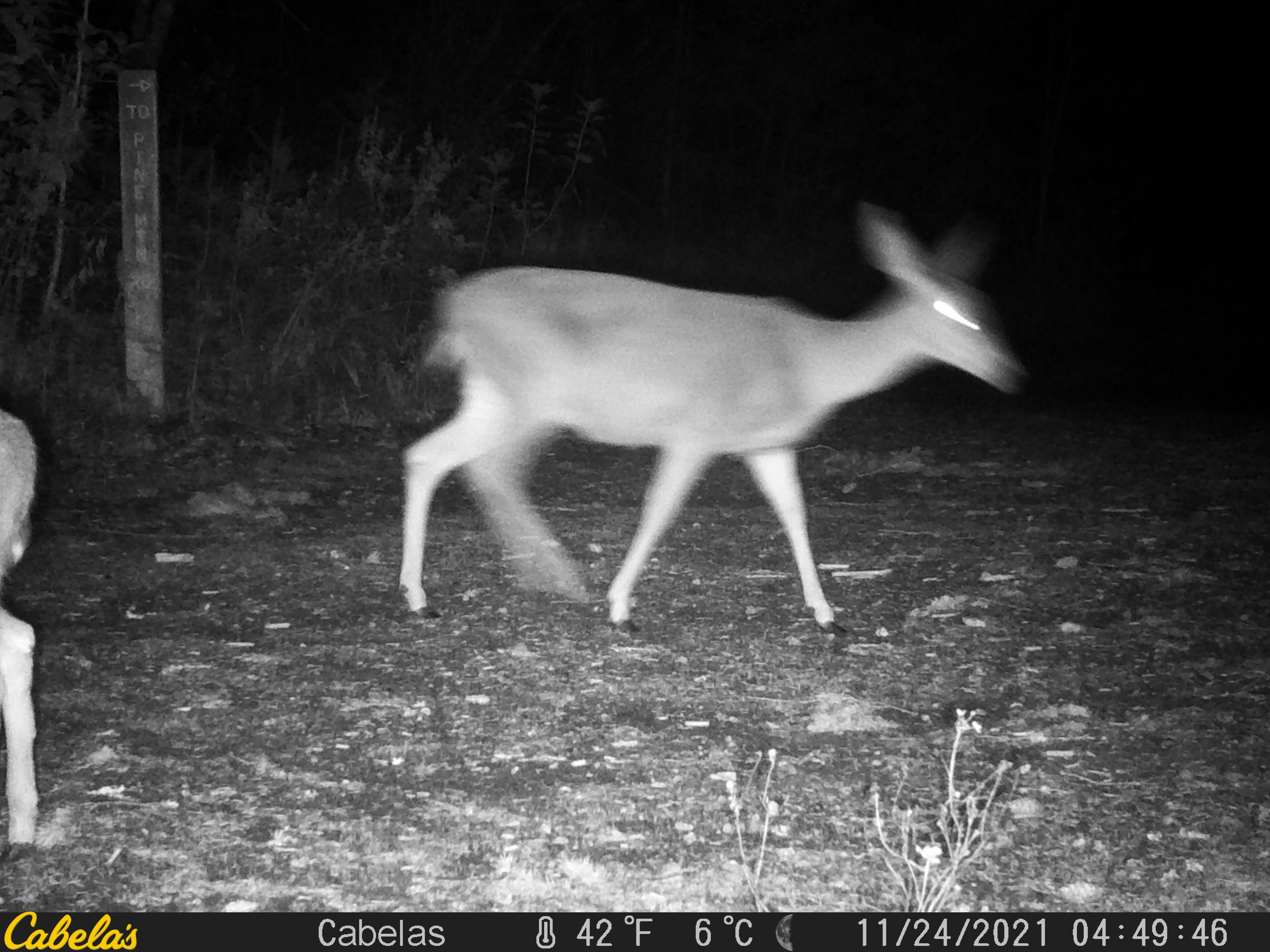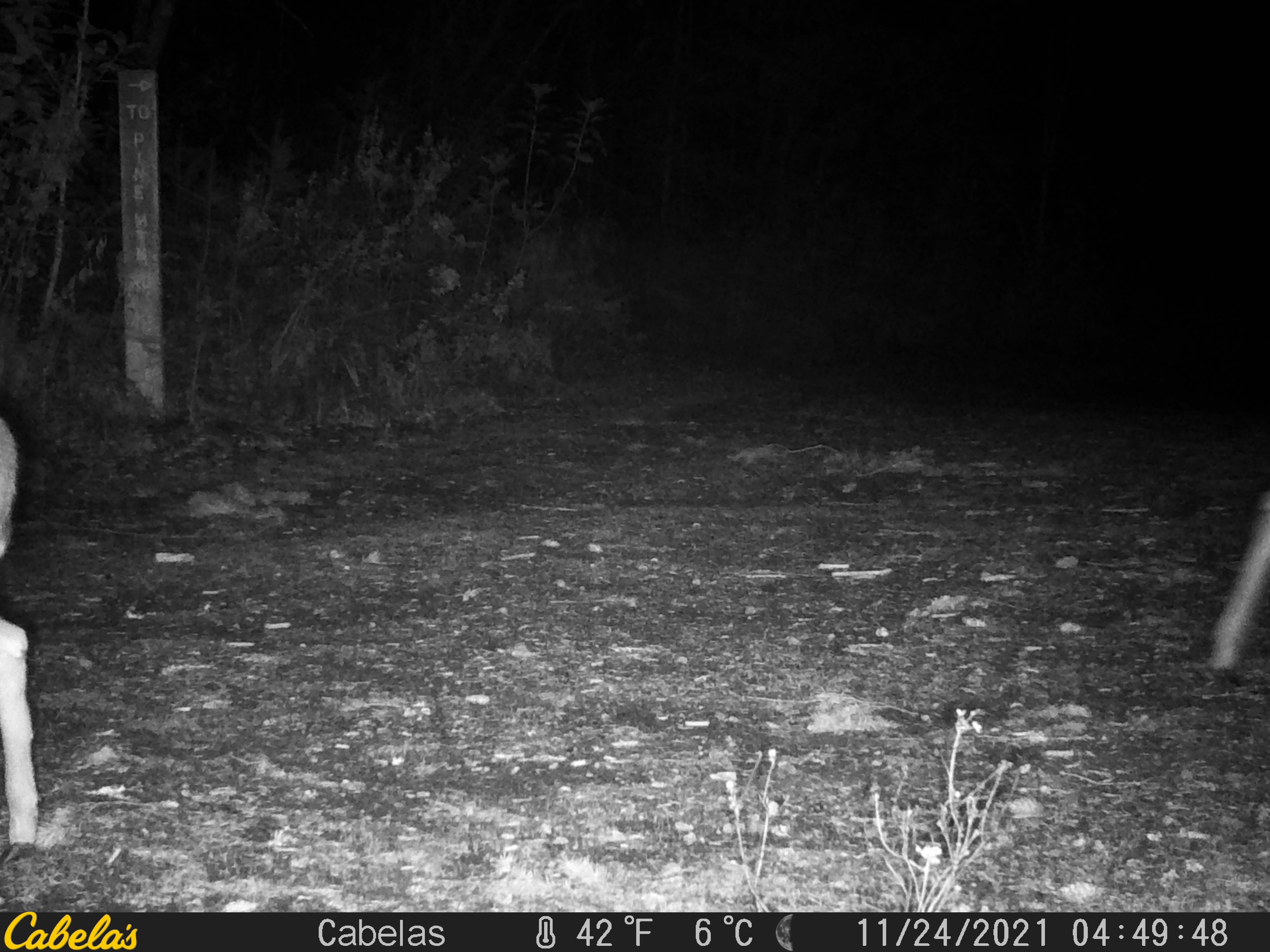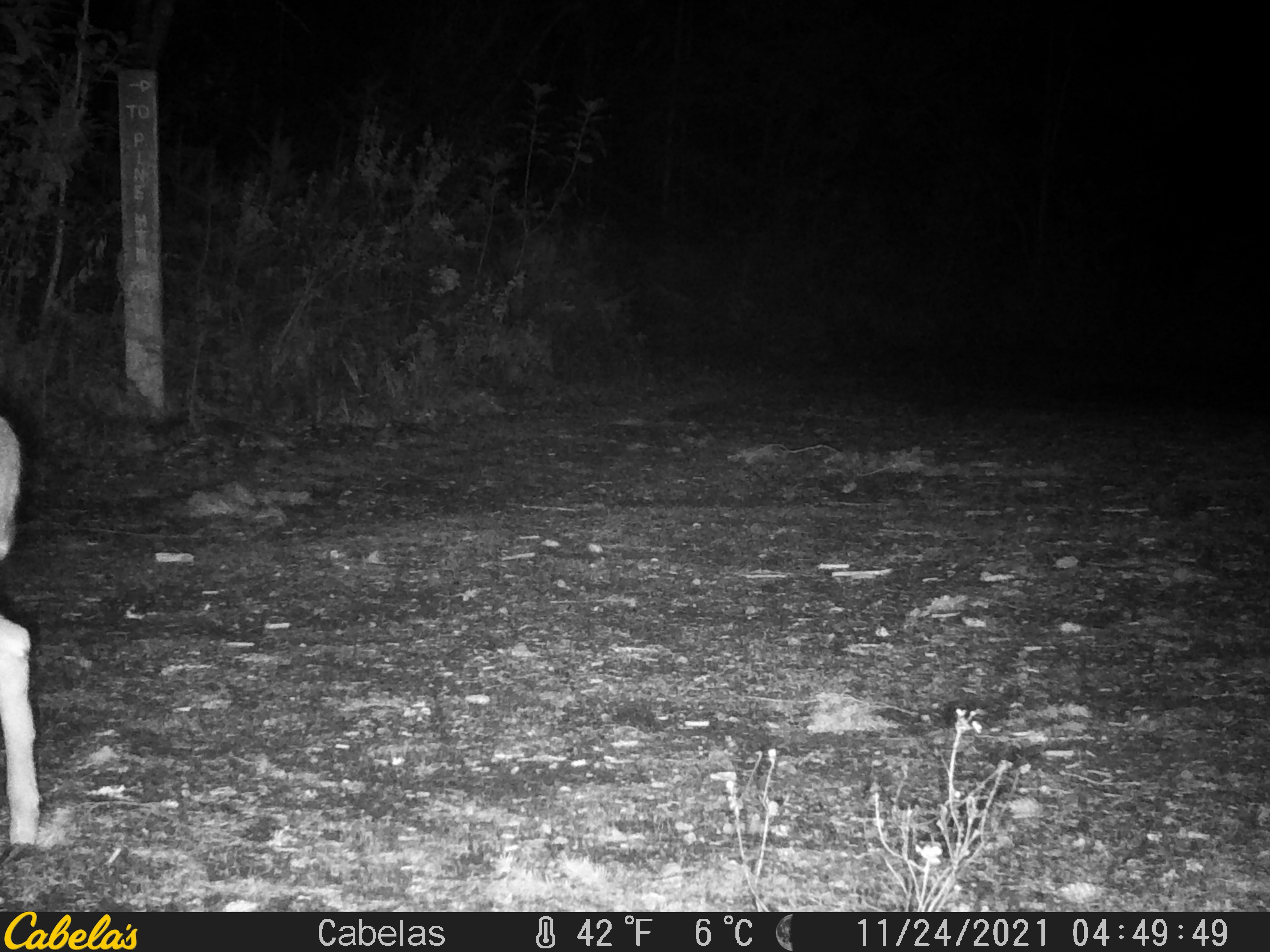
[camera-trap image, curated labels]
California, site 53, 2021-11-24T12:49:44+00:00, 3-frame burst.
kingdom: Animalia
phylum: Chordata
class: Mammalia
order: Artiodactyla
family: Cervidae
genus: Odocoileus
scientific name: Odocoileus hemionus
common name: mule deer